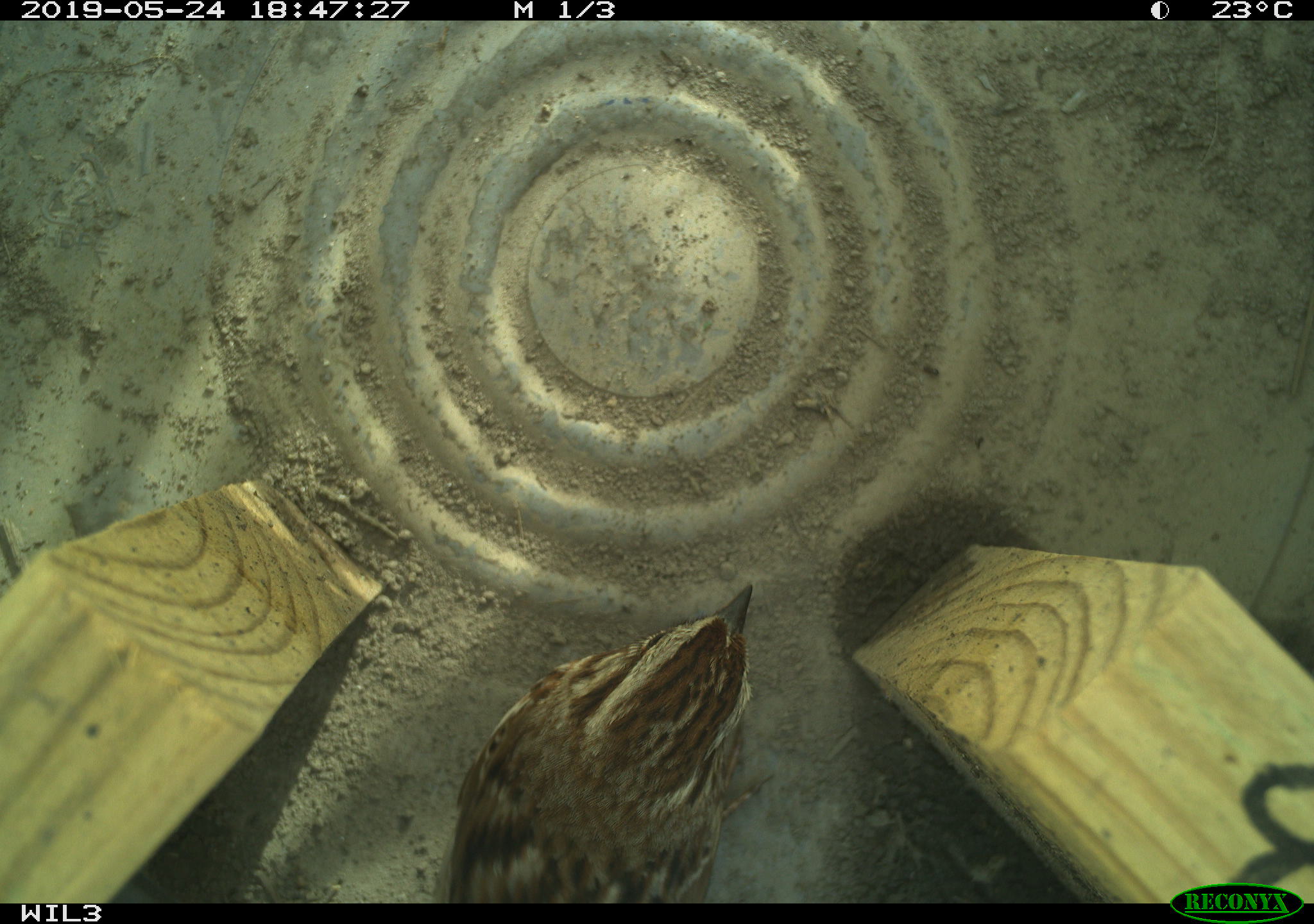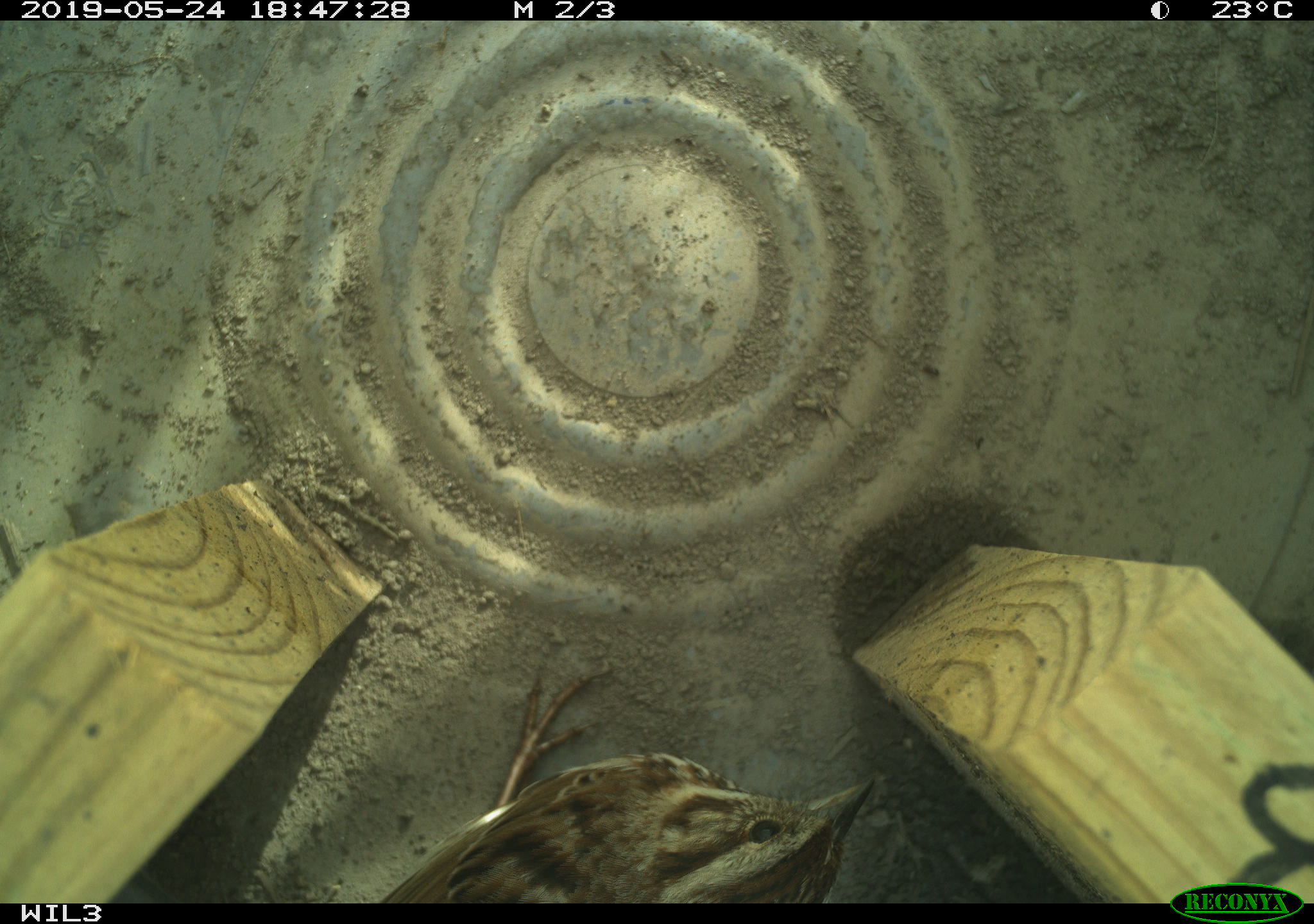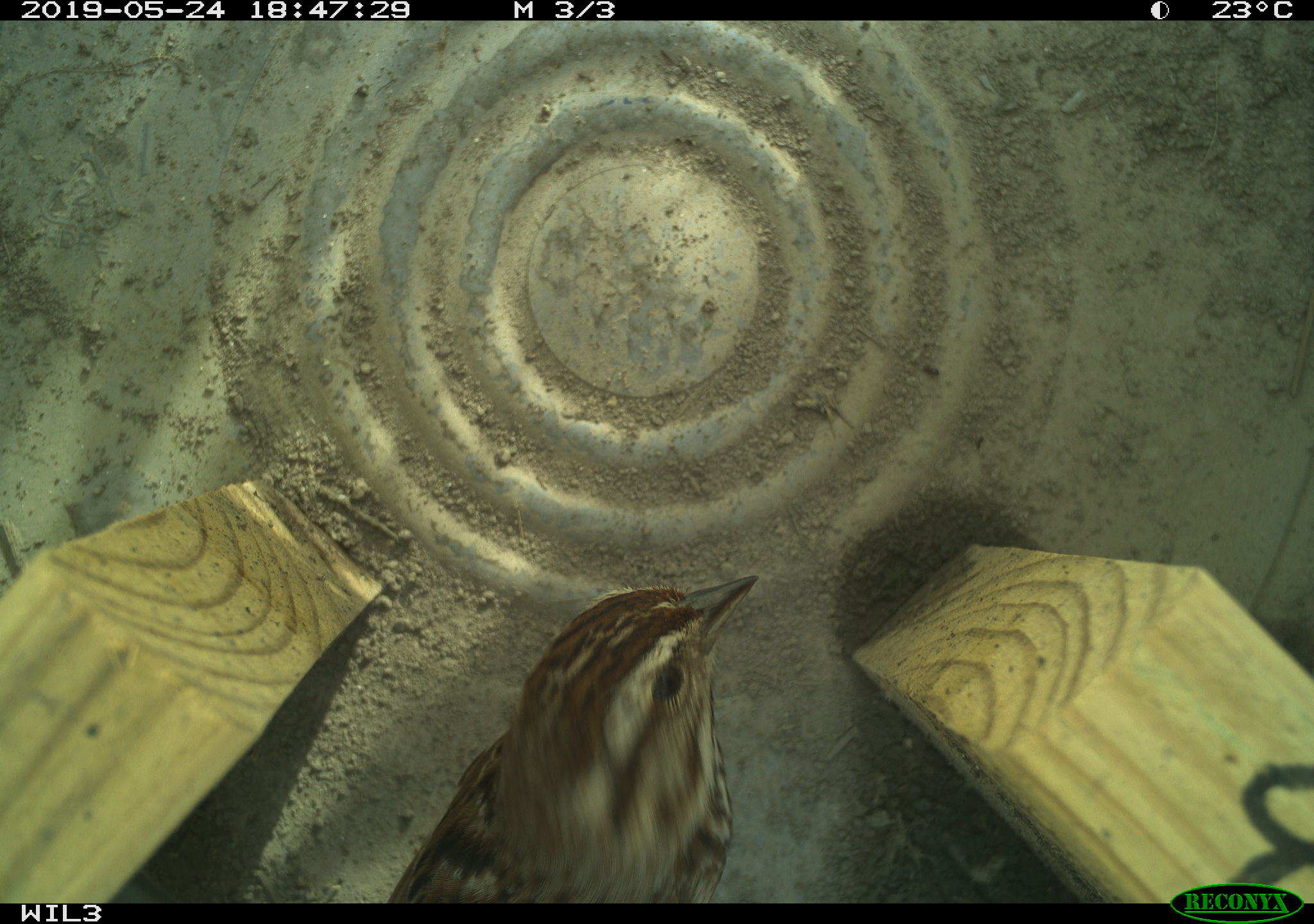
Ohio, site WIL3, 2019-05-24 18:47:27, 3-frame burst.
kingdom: Animalia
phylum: Chordata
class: Aves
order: Passeriformes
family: Passerellidae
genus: Melospiza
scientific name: Melospiza melodia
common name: song sparrow